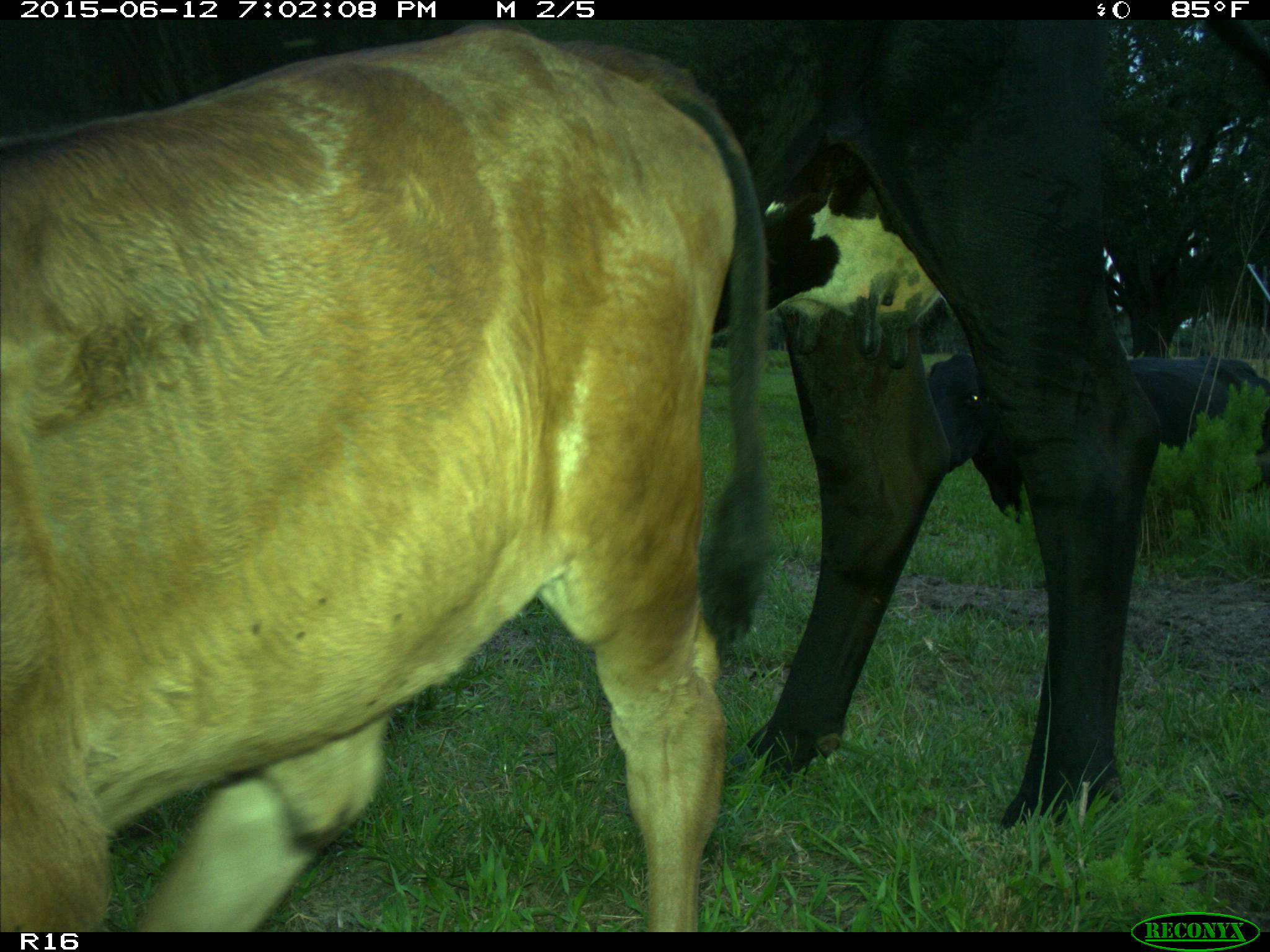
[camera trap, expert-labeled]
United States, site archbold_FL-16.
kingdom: Animalia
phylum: Chordata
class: Mammalia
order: Artiodactyla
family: Bovidae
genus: Bos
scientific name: Bos taurus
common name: domestic cow